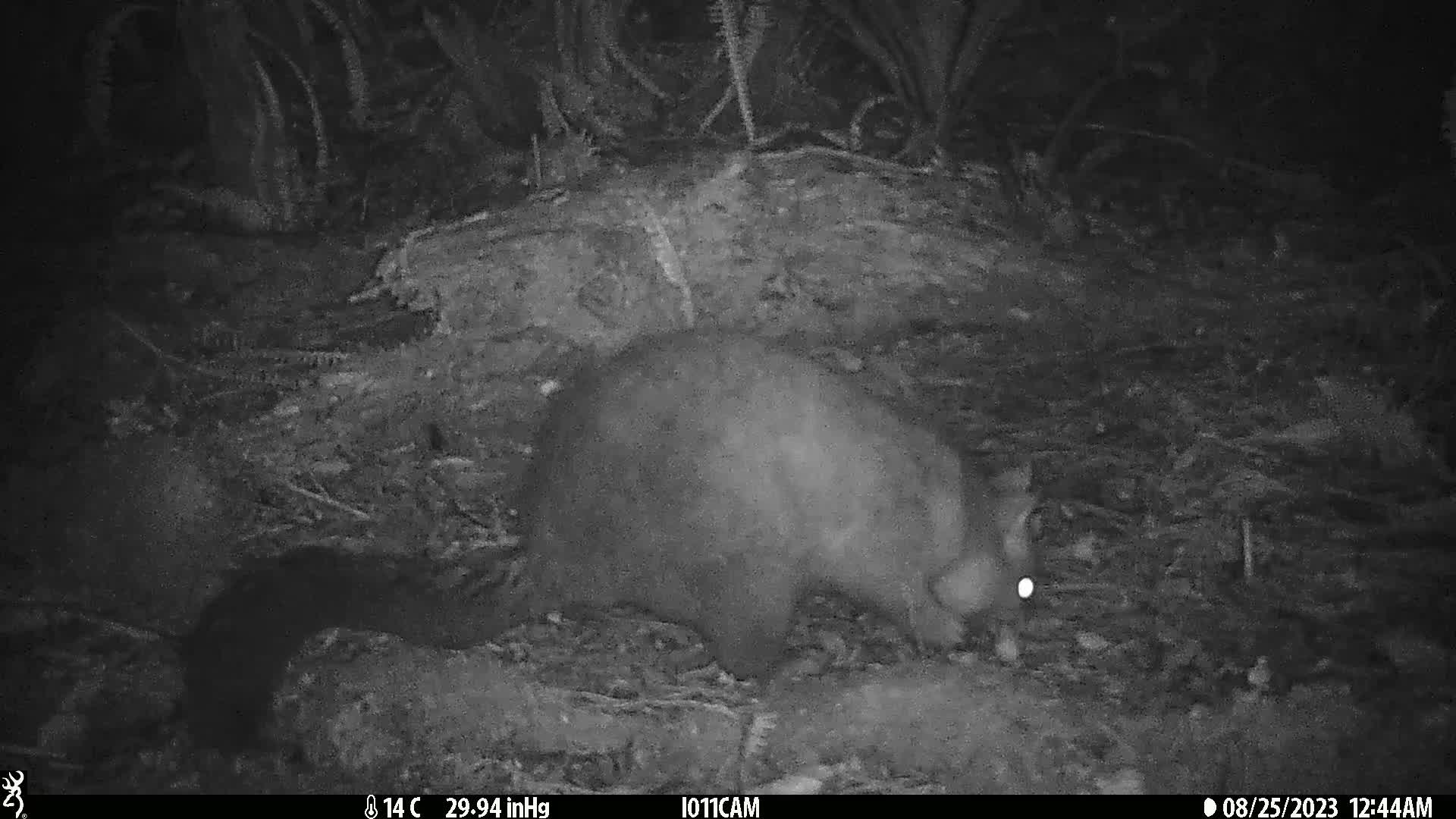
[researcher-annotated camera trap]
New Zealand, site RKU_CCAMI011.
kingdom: Animalia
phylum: Chordata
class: Mammalia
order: Diprotodontia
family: Phalangeridae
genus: Trichosurus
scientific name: Trichosurus vulpecula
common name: common brushtail possum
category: possum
Possum (common brushtail possum) (Trichosurus vulpecula).